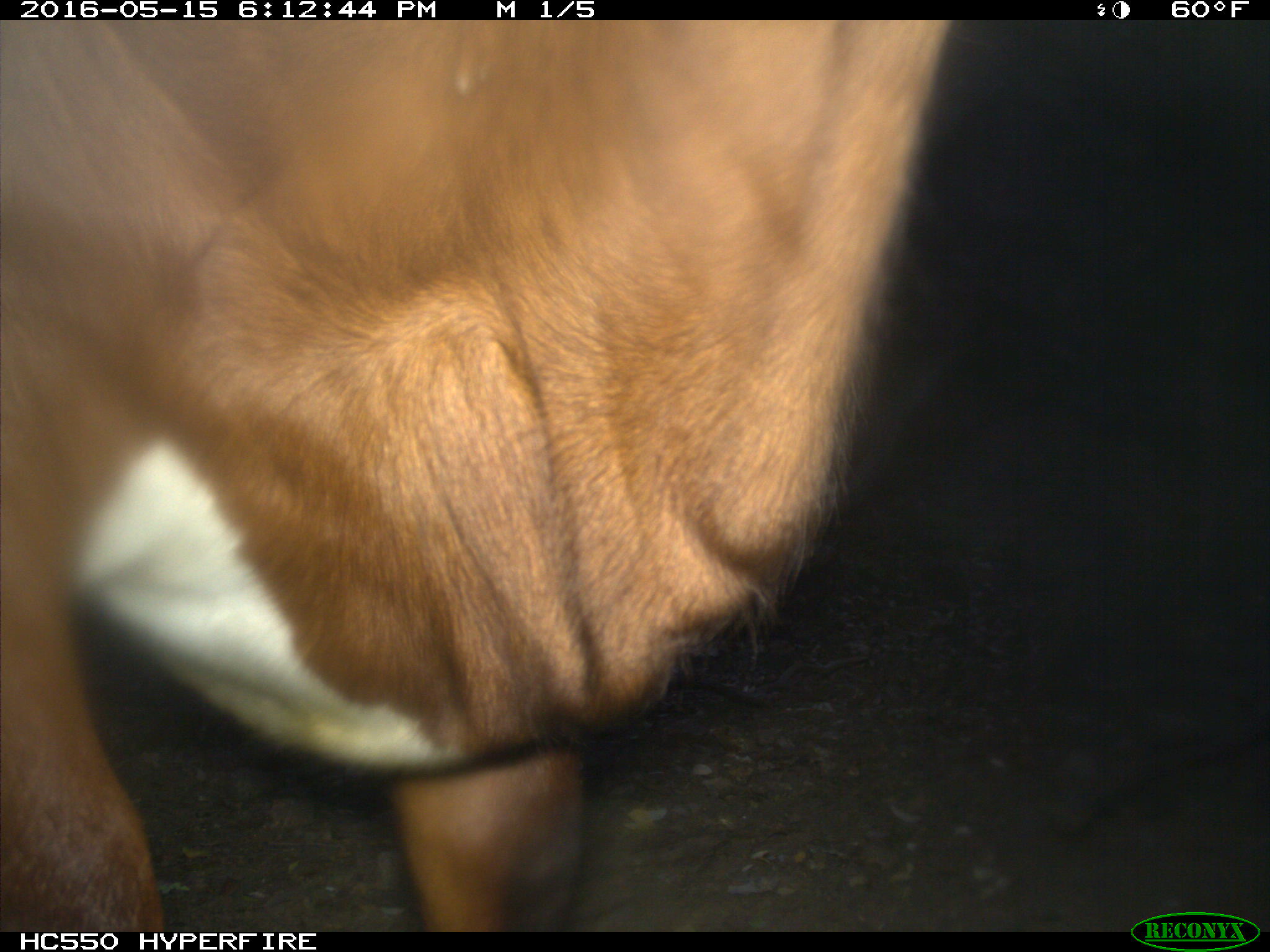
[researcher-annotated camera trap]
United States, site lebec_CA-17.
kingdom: Animalia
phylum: Chordata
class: Mammalia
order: Artiodactyla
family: Bovidae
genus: Bos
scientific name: Bos taurus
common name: domestic cow